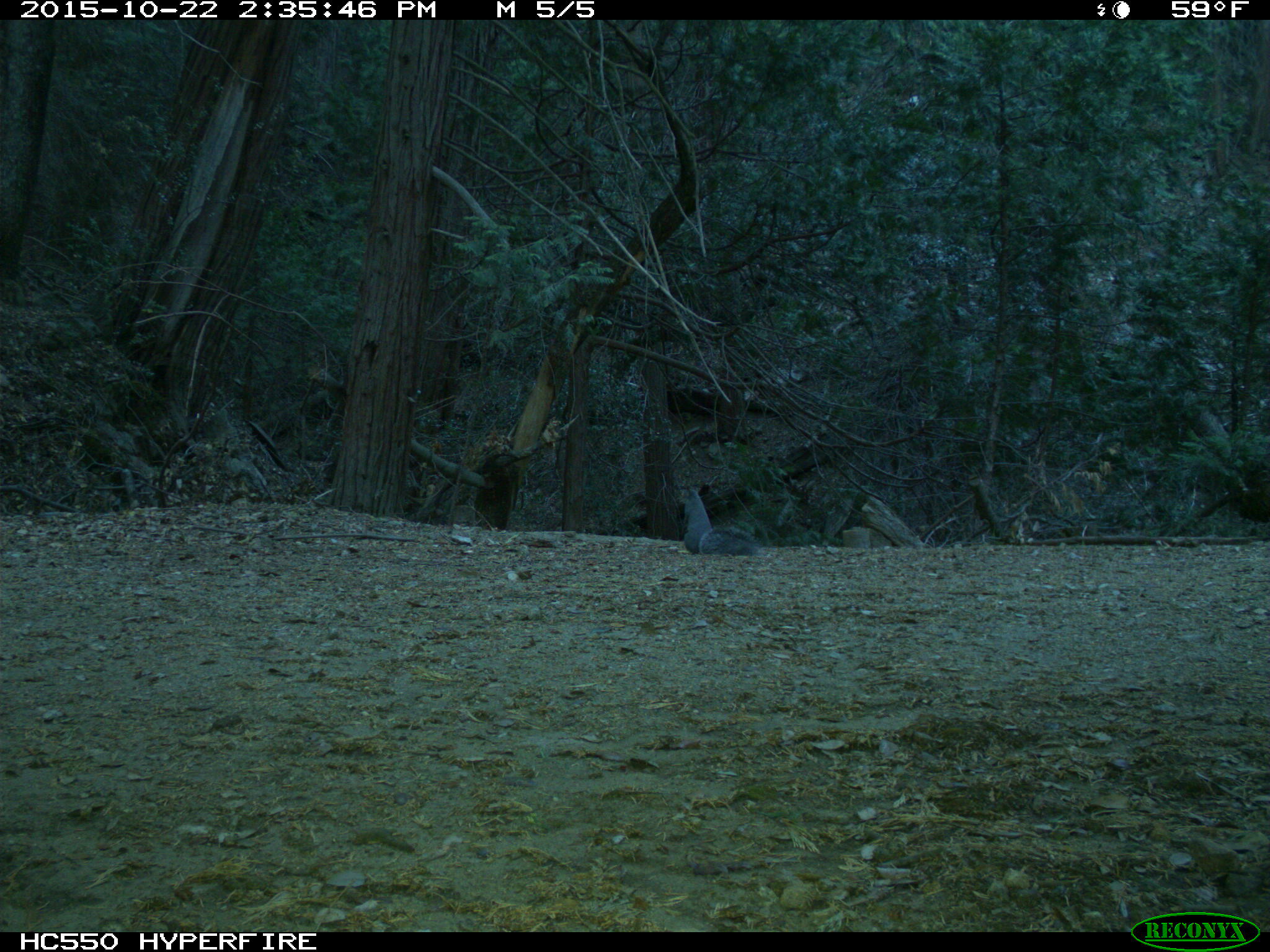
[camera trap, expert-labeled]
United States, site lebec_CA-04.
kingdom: Animalia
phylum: Chordata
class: Mammalia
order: Rodentia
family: Sciuridae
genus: Sciurus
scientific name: Sciurus carolinensis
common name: eastern gray squirrel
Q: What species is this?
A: Sciurus carolinensis (eastern gray squirrel).